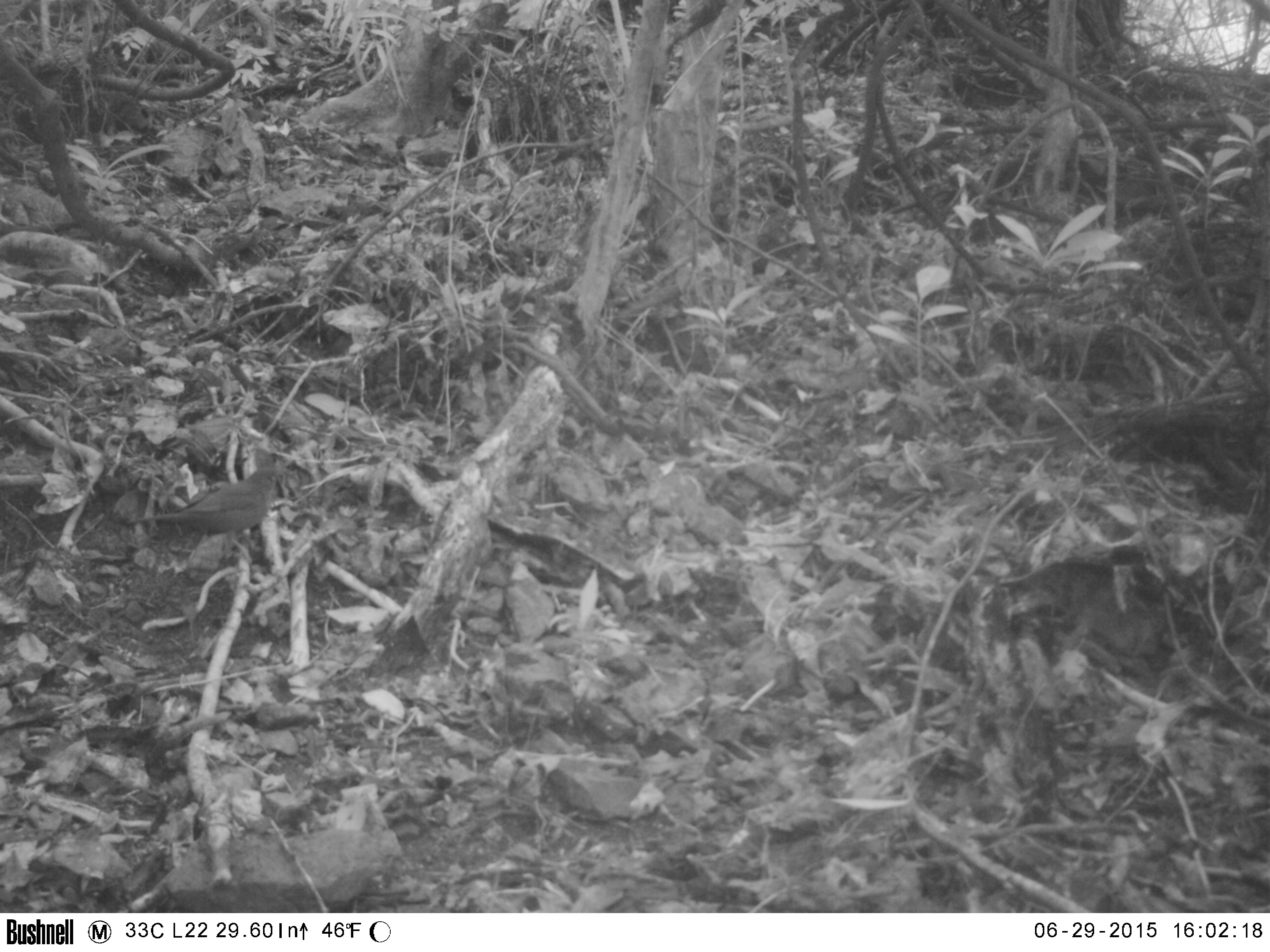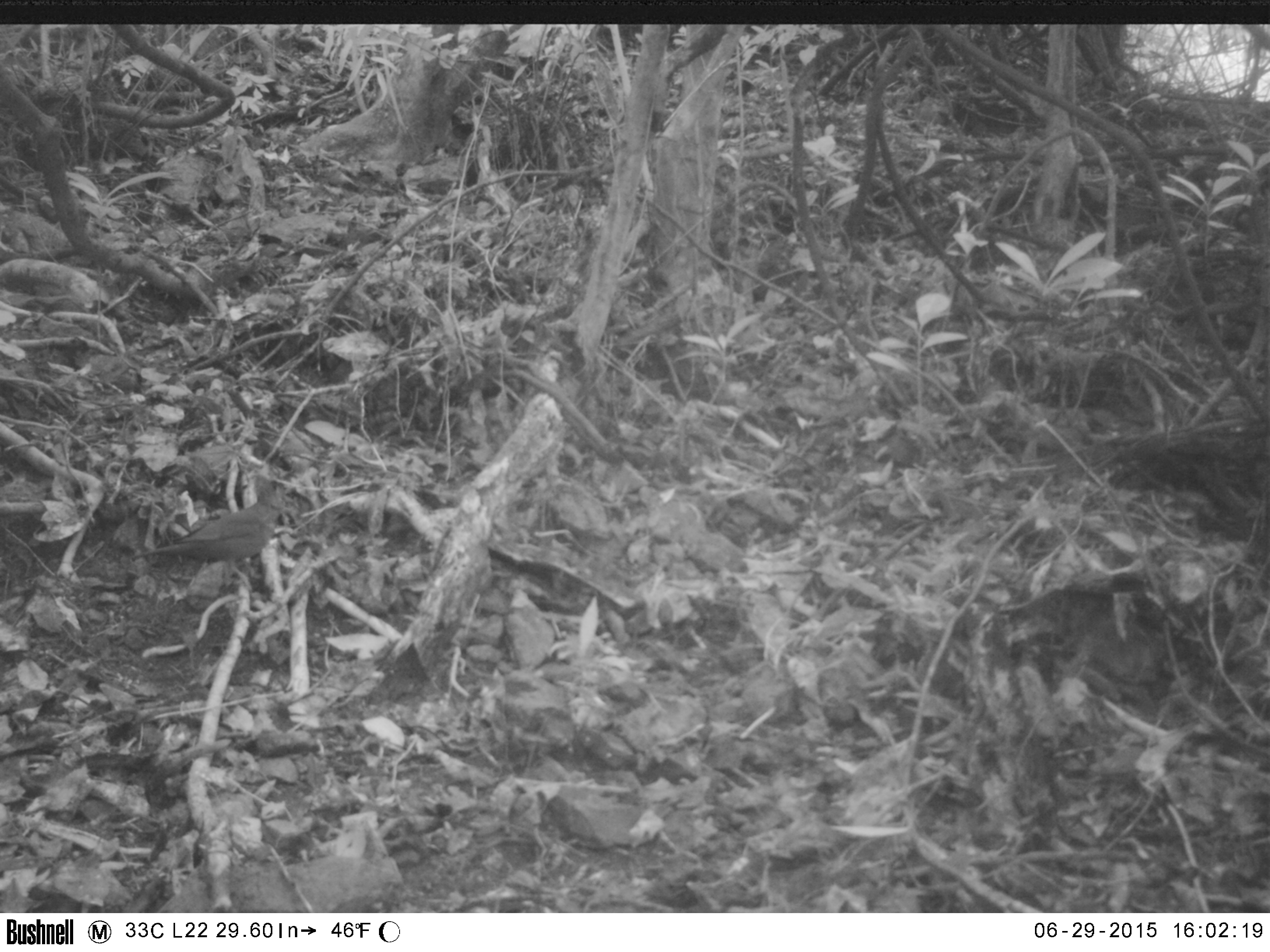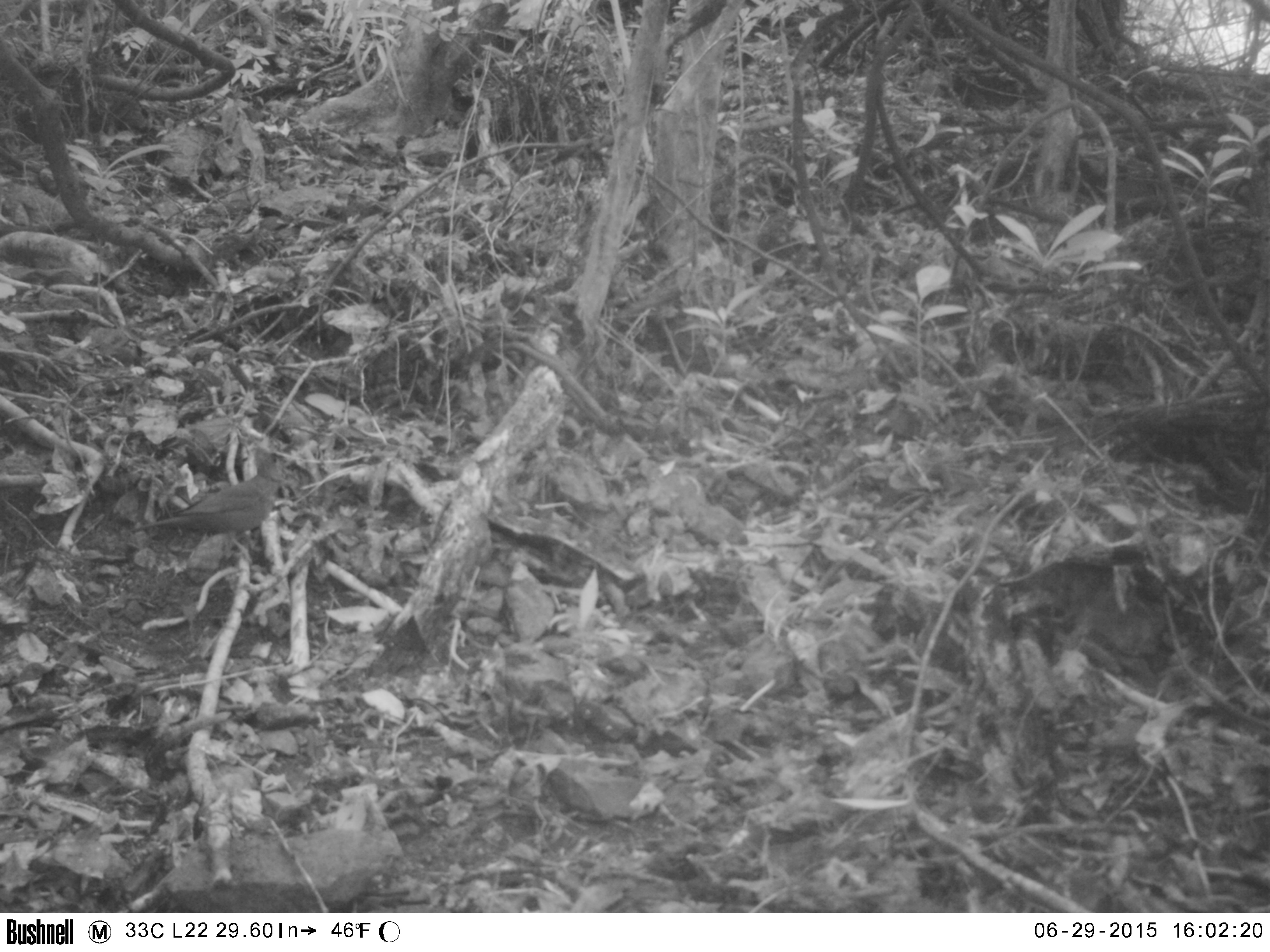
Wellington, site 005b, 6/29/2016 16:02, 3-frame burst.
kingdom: Animalia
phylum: Chordata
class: Aves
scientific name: Aves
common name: bird